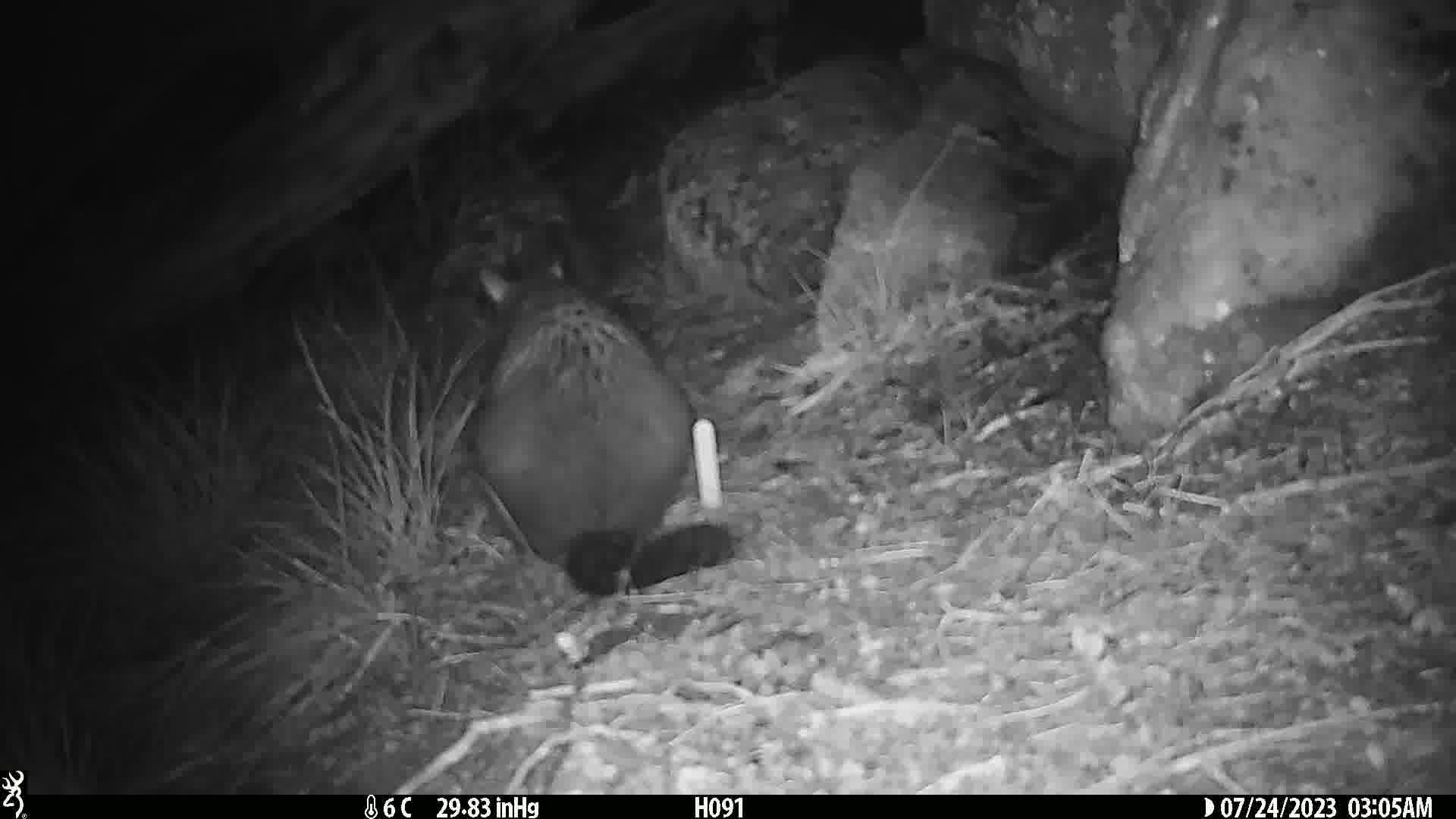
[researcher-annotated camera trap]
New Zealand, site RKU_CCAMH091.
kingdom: Animalia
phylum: Chordata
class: Mammalia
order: Diprotodontia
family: Phalangeridae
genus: Trichosurus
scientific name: Trichosurus vulpecula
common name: common brushtail possum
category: possum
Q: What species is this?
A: Possum (common brushtail possum) (Trichosurus vulpecula).